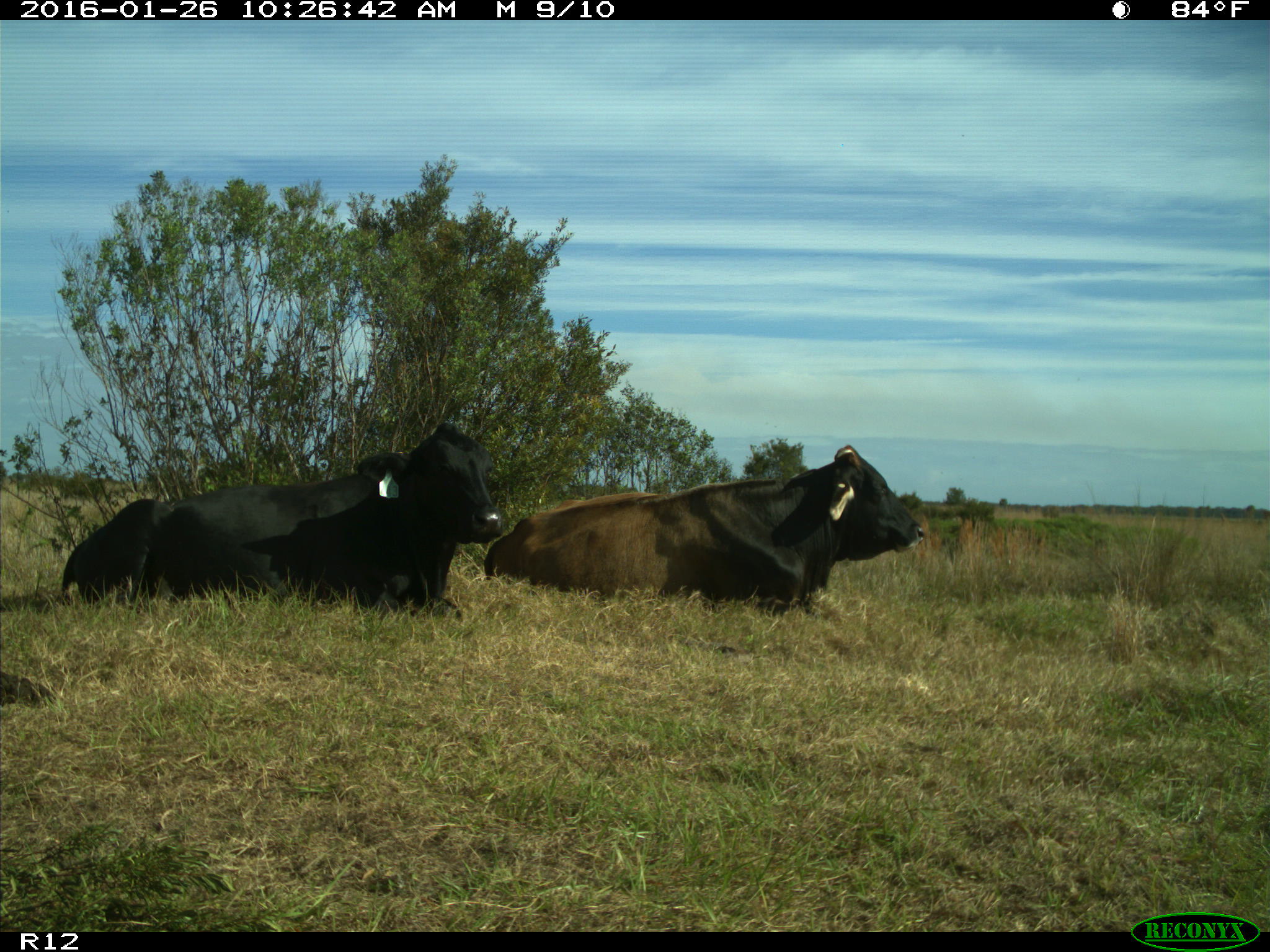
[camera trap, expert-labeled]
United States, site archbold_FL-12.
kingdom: Animalia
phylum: Chordata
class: Mammalia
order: Artiodactyla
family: Bovidae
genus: Bos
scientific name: Bos taurus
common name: domestic cow